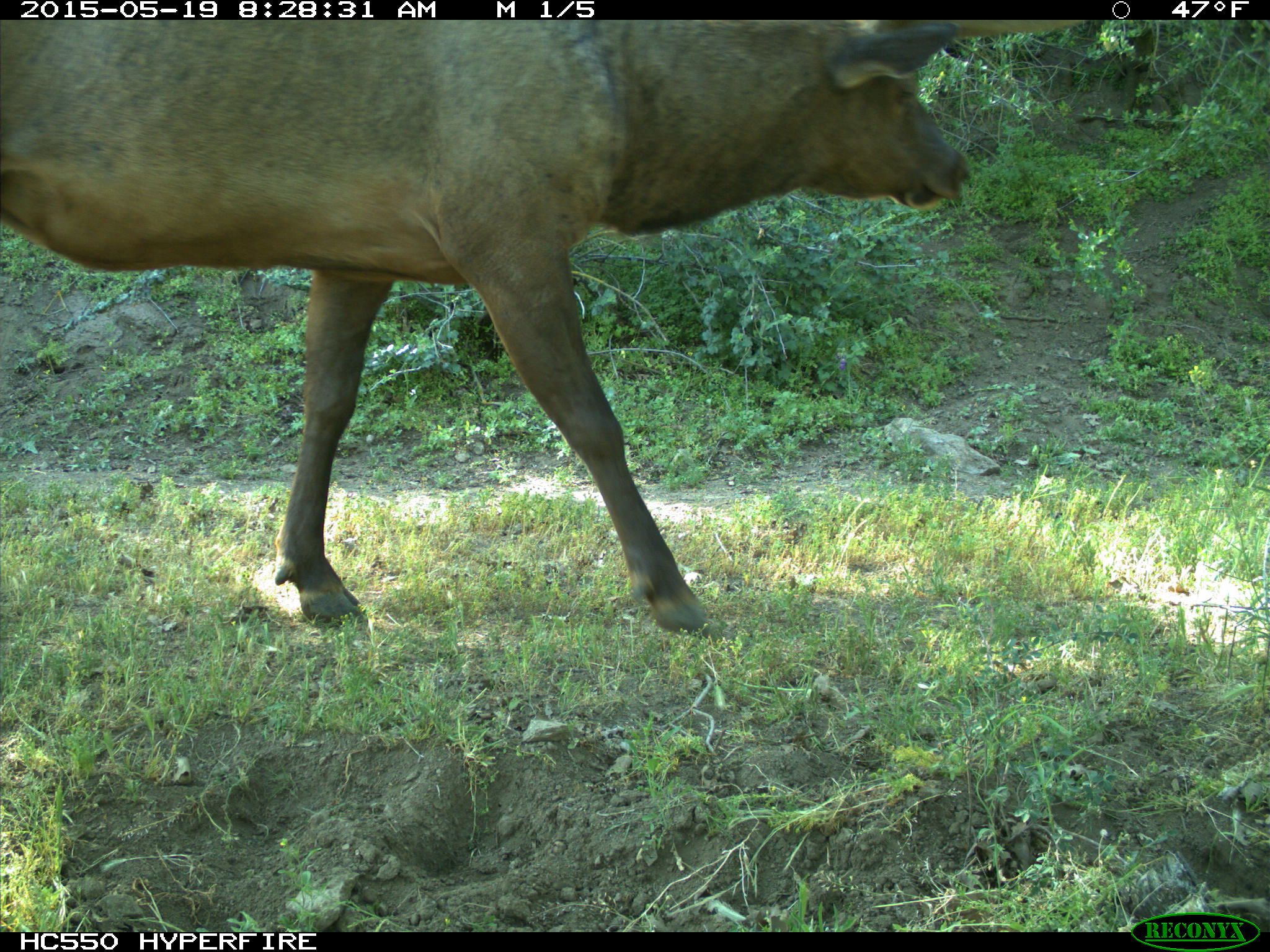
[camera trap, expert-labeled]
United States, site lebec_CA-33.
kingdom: Animalia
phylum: Chordata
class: Mammalia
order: Artiodactyla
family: Cervidae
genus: Cervus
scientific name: Cervus canadensis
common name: elk